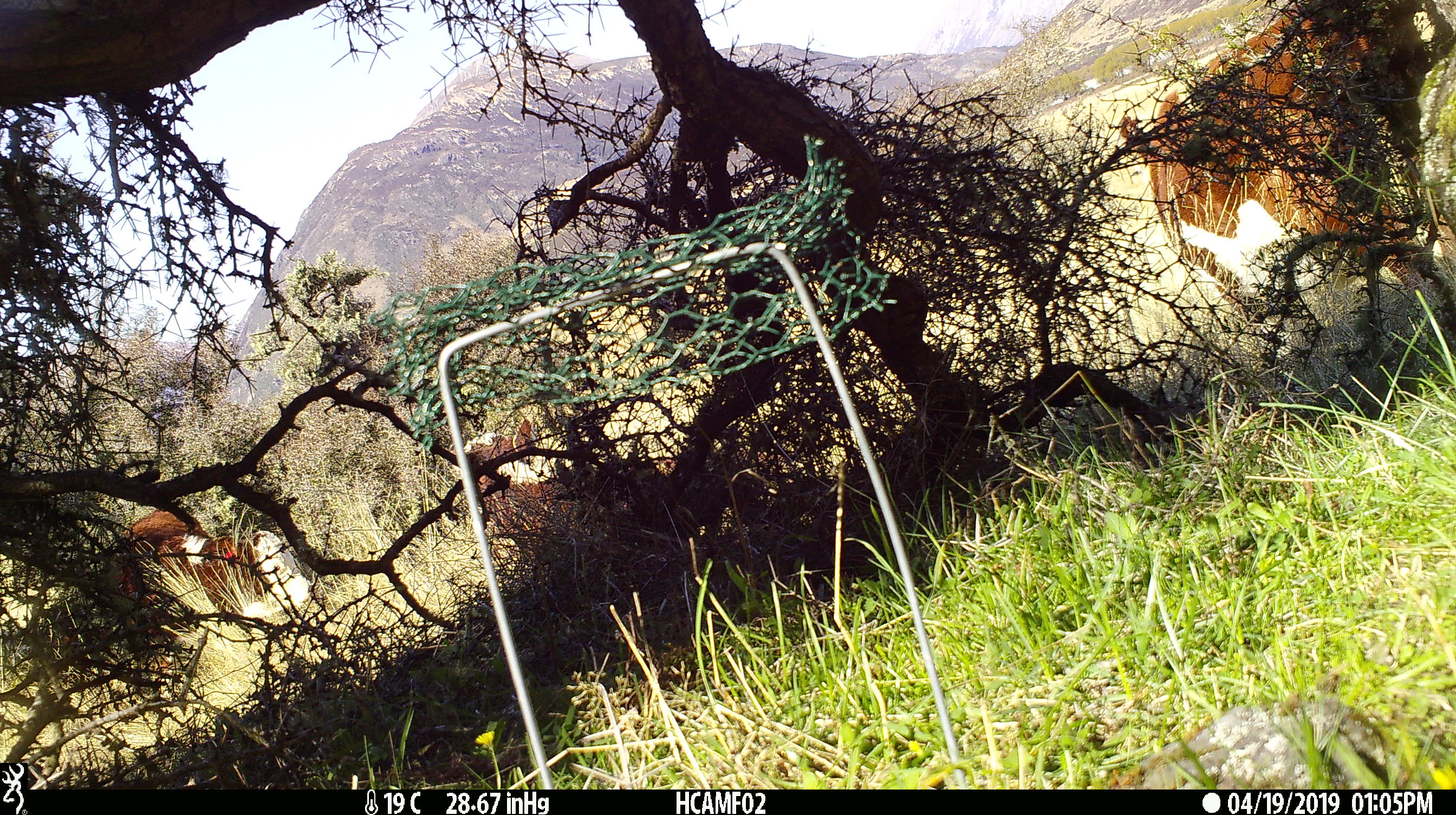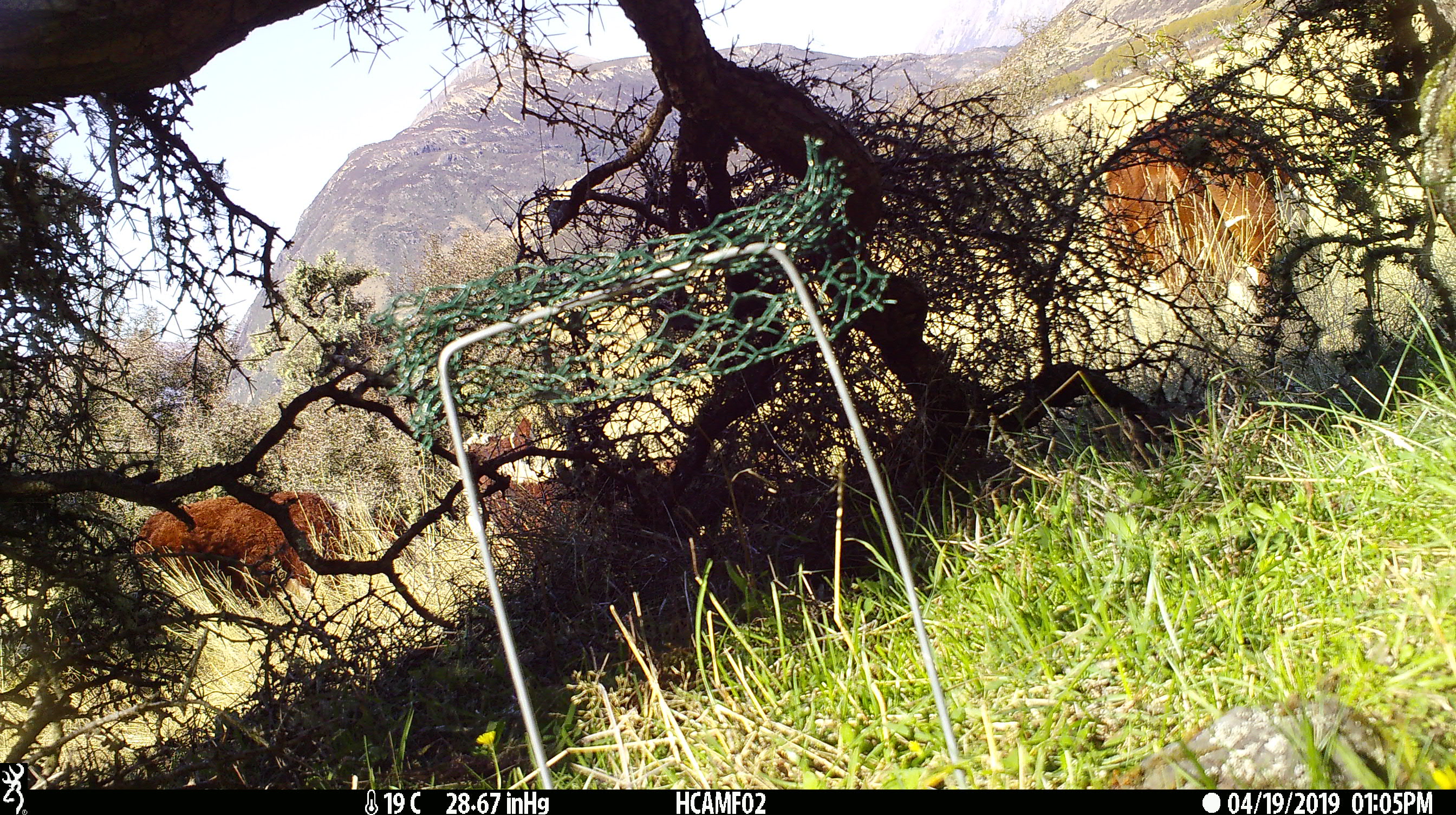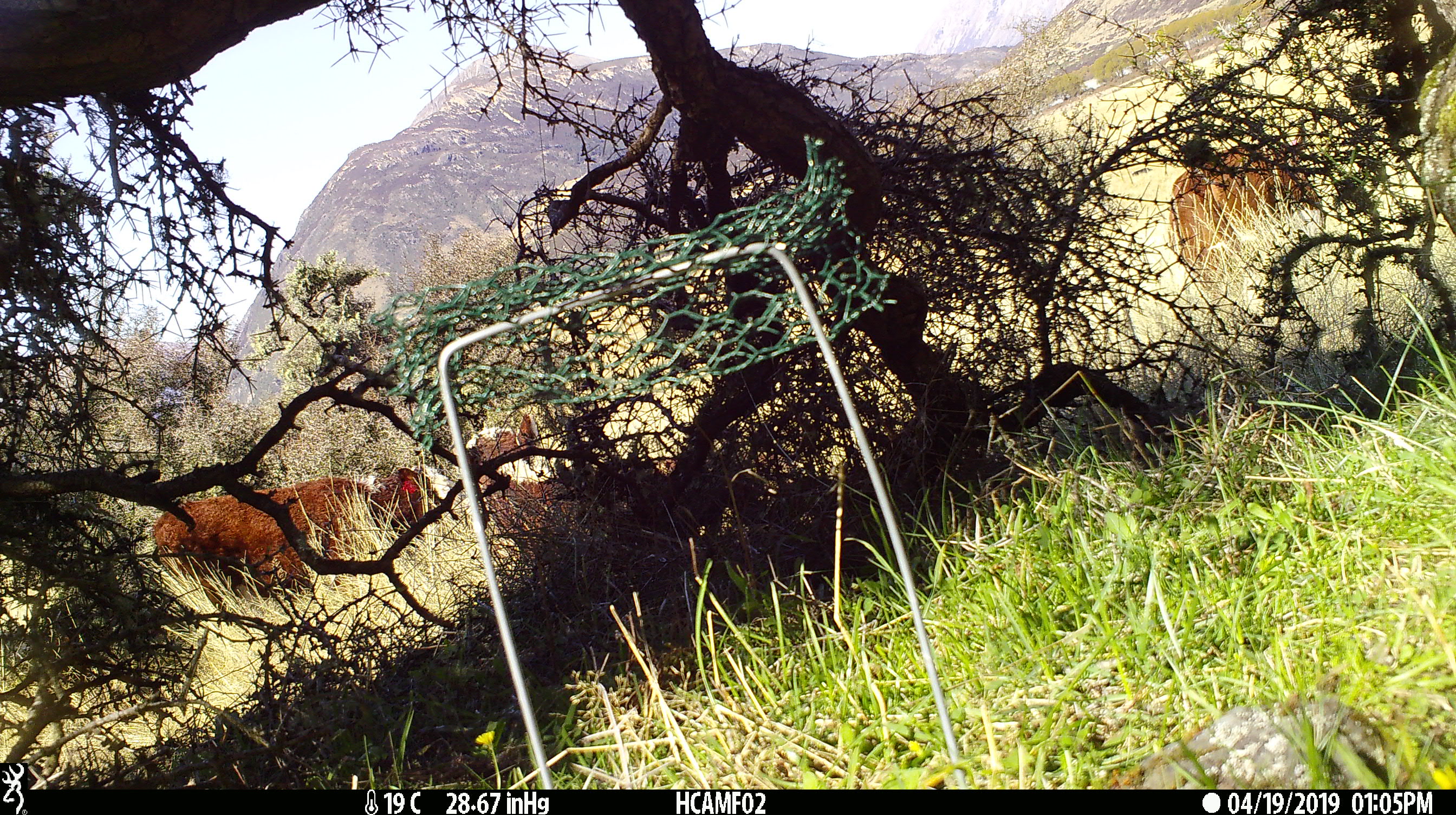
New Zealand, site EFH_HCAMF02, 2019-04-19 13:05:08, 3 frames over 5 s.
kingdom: Animalia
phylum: Chordata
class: Mammalia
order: Artiodactyla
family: Bovidae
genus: Bos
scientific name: Bos taurus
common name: domestic cow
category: cow